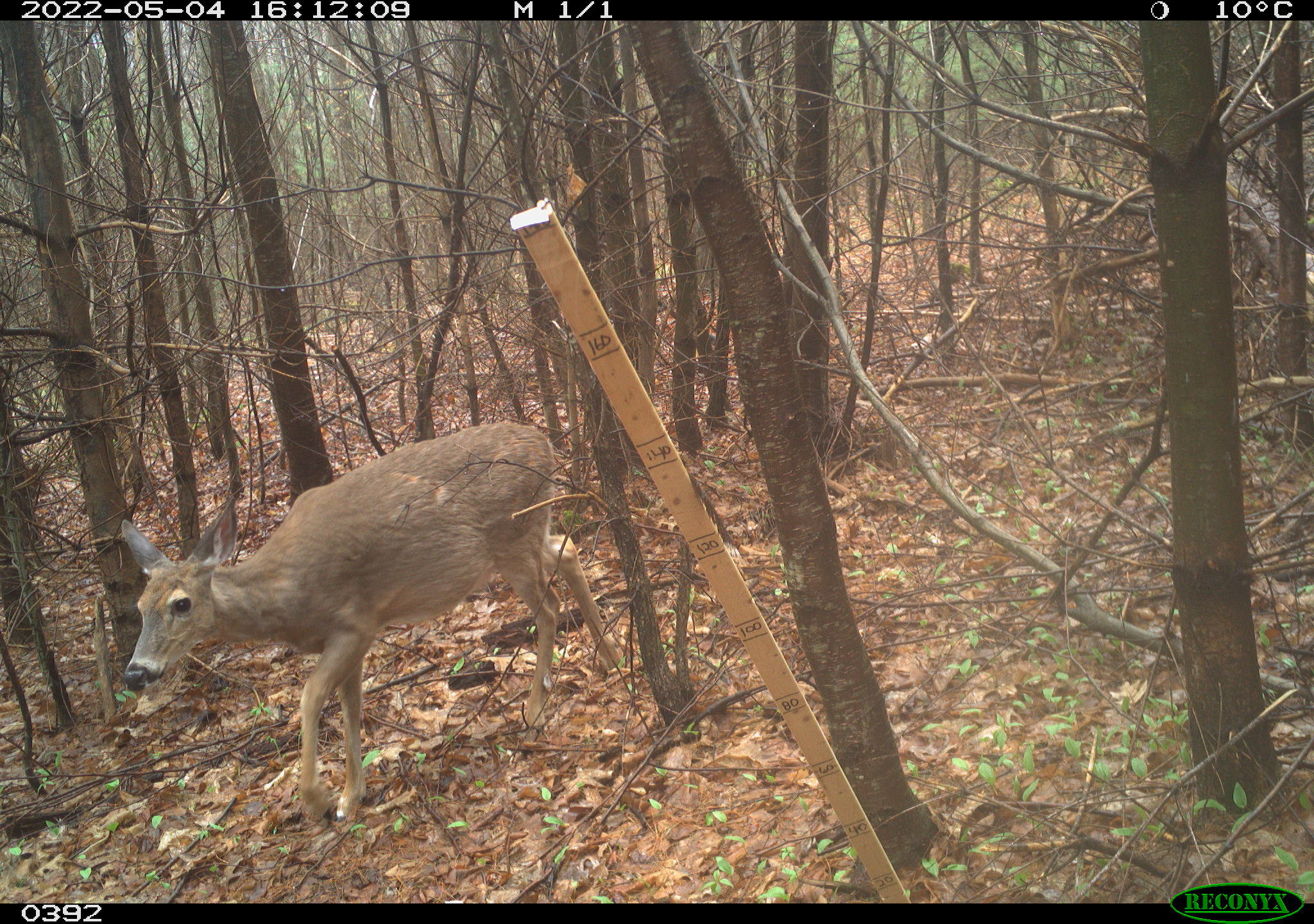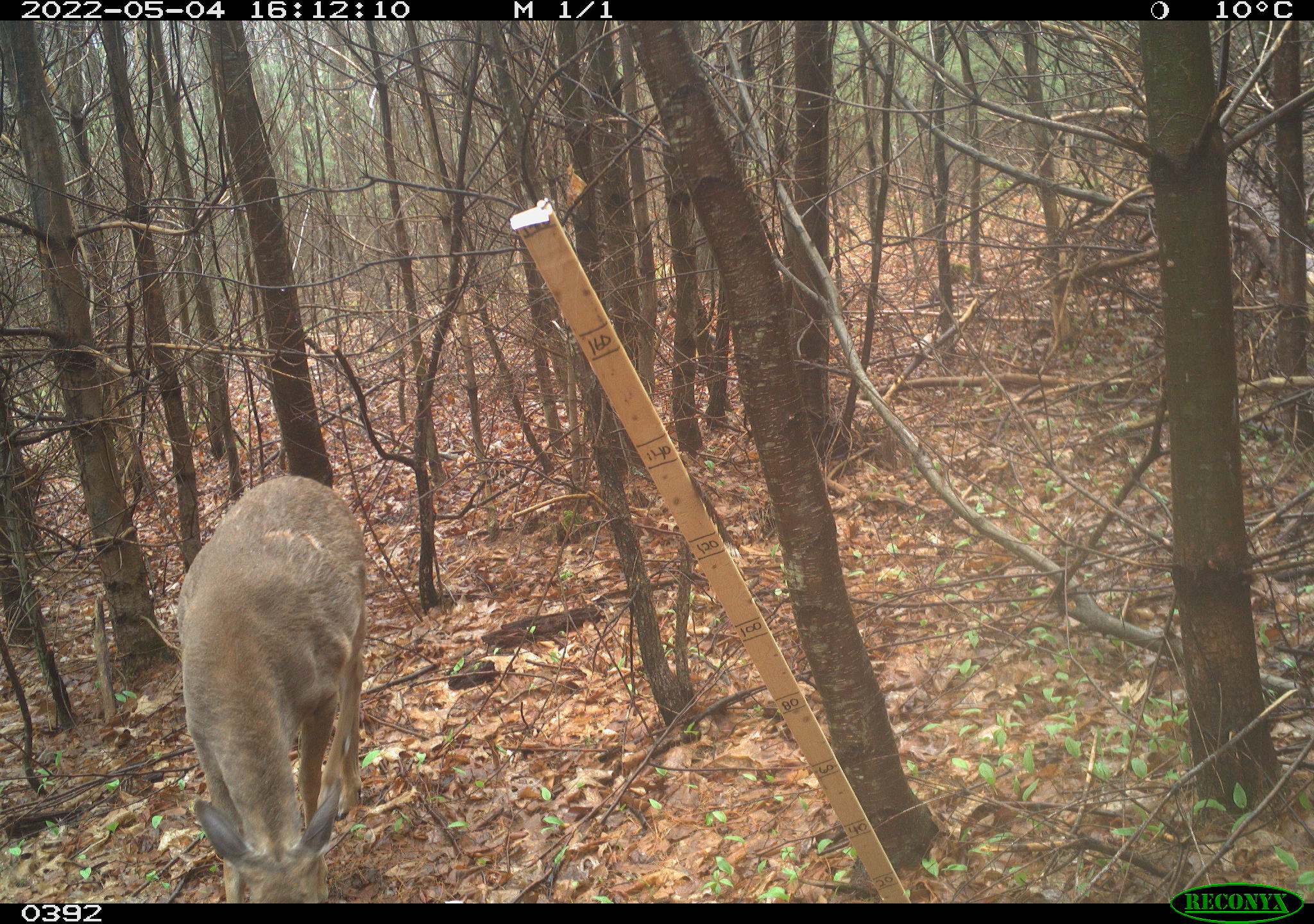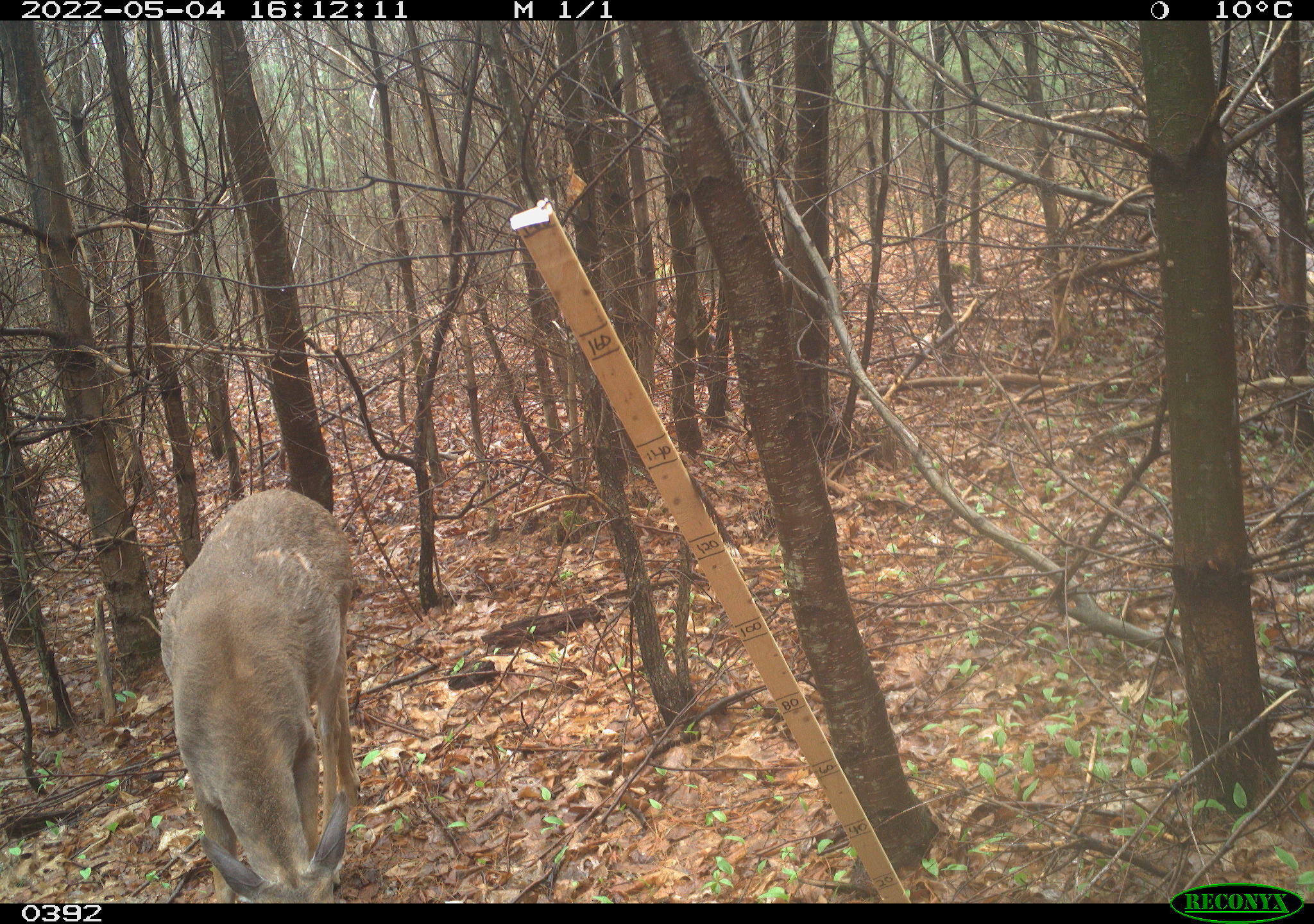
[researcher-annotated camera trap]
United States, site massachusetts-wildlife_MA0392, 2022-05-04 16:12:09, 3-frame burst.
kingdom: Animalia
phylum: Chordata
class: Mammalia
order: Artiodactyla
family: Cervidae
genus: Odocoileus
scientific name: Odocoileus virginianus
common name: white-tailed deer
White-tailed deer (Odocoileus virginianus).